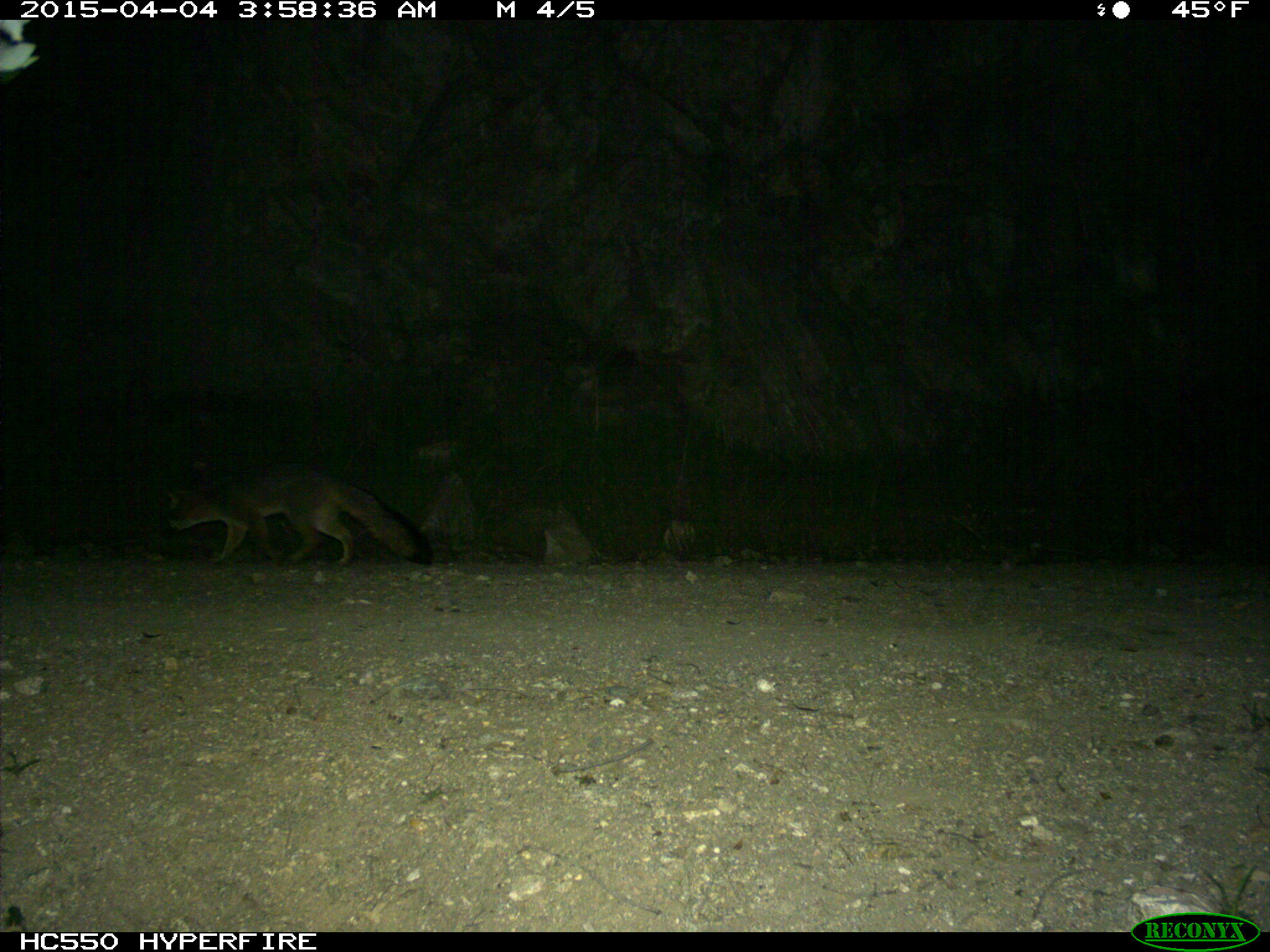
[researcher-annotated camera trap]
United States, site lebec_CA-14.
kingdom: Animalia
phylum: Chordata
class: Mammalia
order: Carnivora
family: Canidae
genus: Urocyon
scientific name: Urocyon cinereoargenteus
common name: gray fox